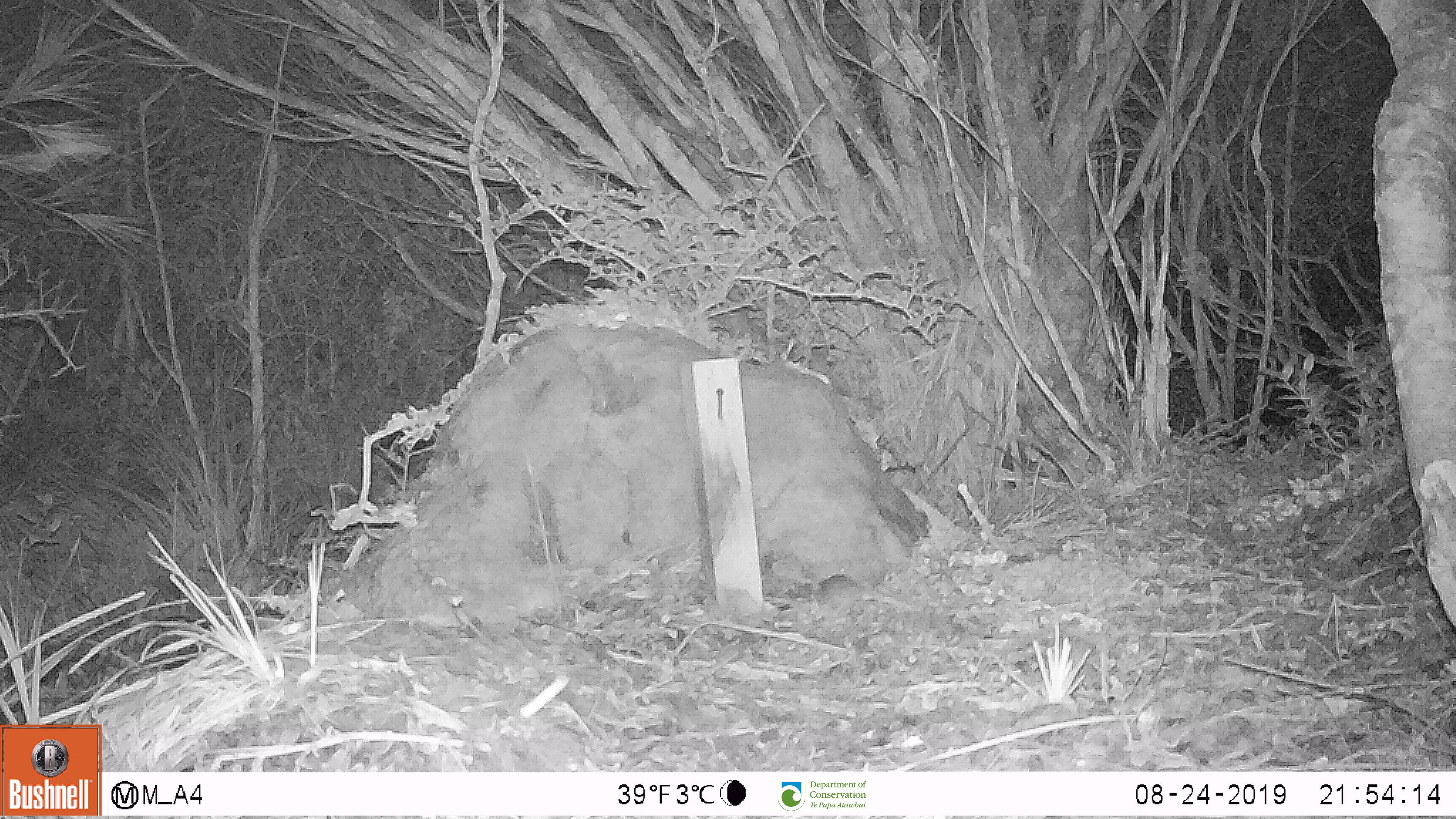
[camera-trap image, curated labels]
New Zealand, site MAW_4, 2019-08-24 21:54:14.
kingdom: Animalia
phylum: Chordata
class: Mammalia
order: Rodentia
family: Muridae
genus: Mus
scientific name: Mus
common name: mouse